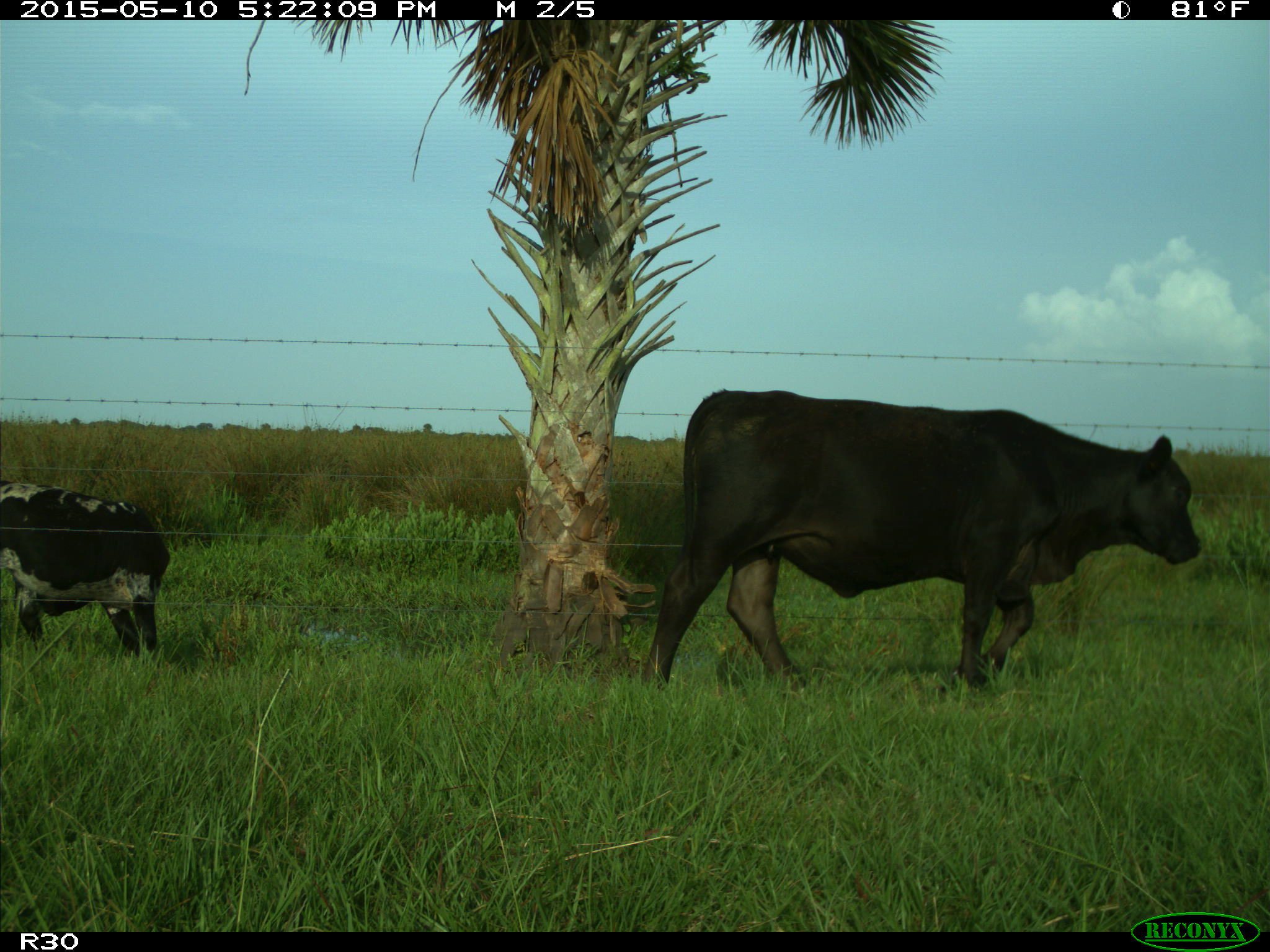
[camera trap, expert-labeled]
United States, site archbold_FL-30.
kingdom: Animalia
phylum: Chordata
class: Mammalia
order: Artiodactyla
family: Bovidae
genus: Bos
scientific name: Bos taurus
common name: domestic cow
Bos taurus (domestic cow).